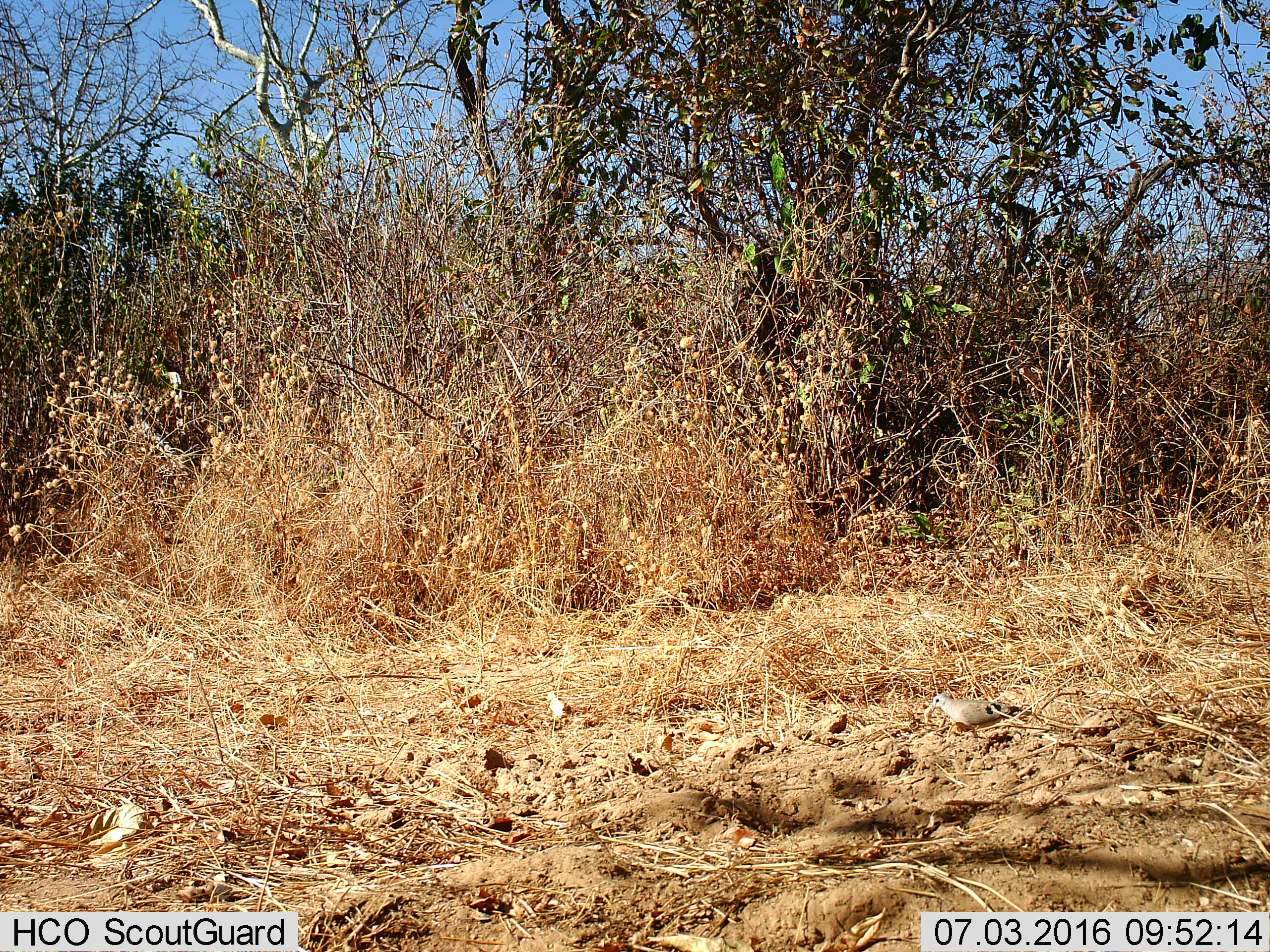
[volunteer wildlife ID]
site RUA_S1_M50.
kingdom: Animalia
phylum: Chordata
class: Aves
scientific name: Aves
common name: bird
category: birdother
Birdother (bird) (Aves), count 1. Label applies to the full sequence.